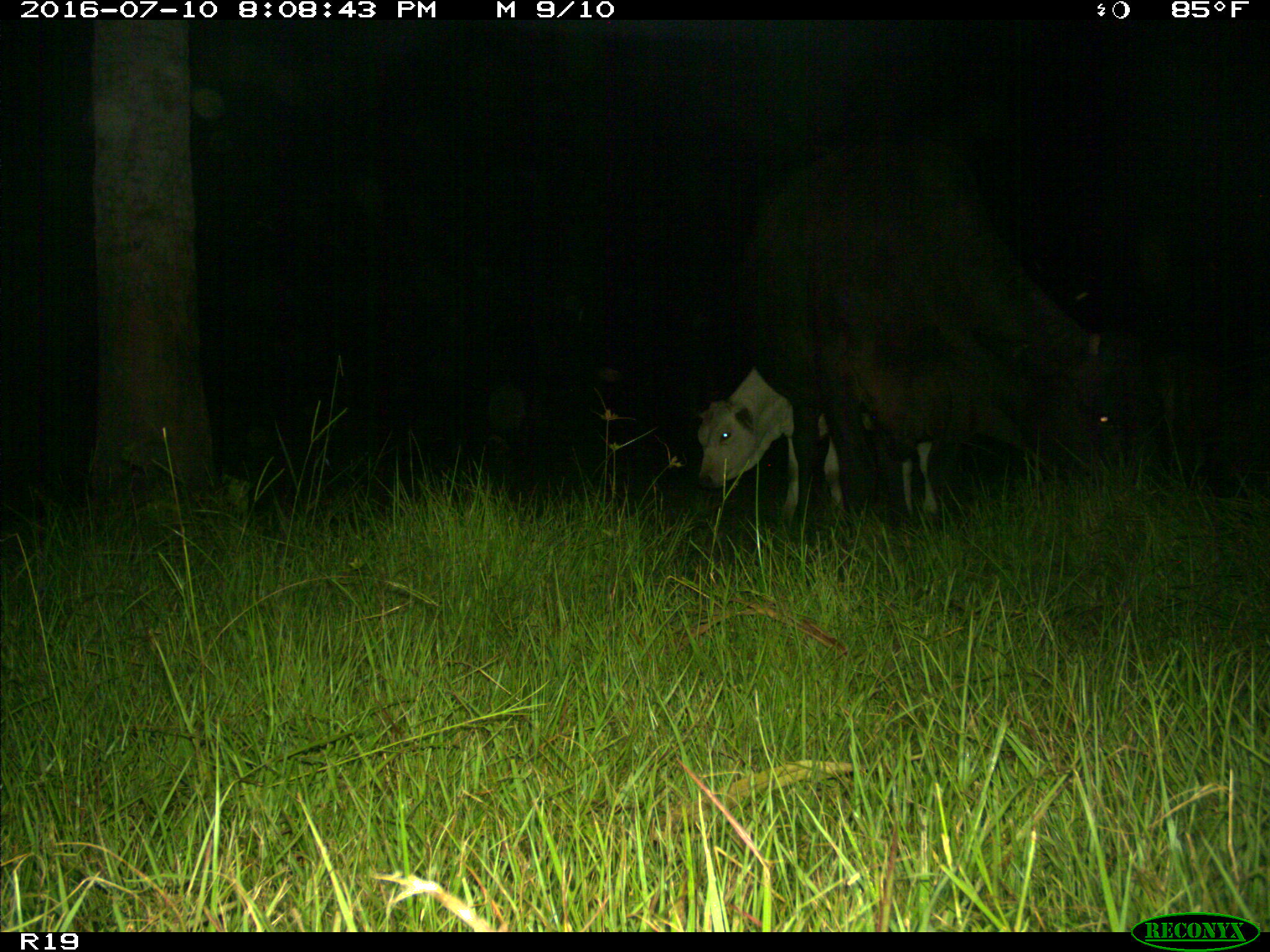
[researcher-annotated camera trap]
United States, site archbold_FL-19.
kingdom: Animalia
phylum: Chordata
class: Mammalia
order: Artiodactyla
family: Bovidae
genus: Bos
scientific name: Bos taurus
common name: domestic cow